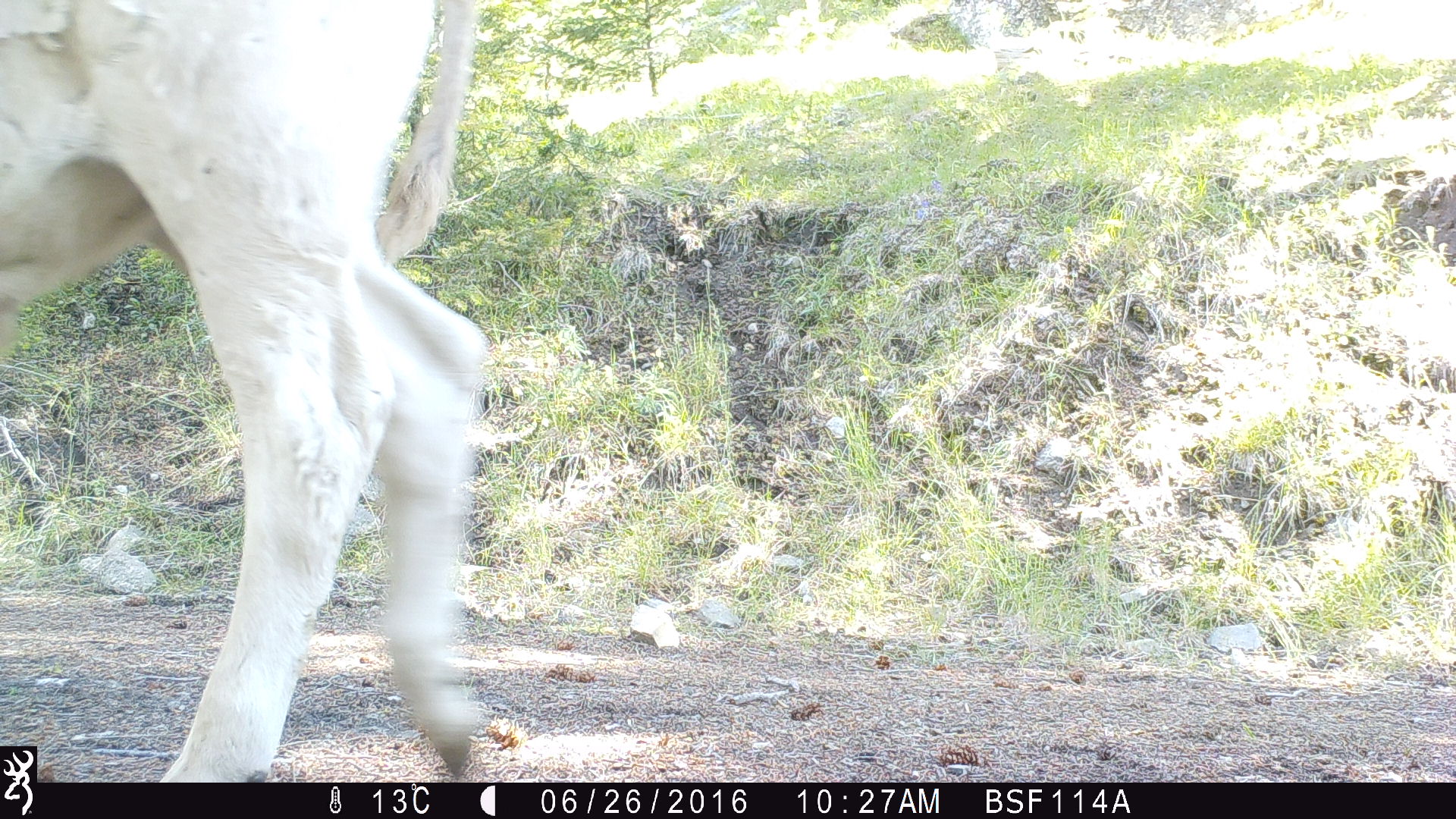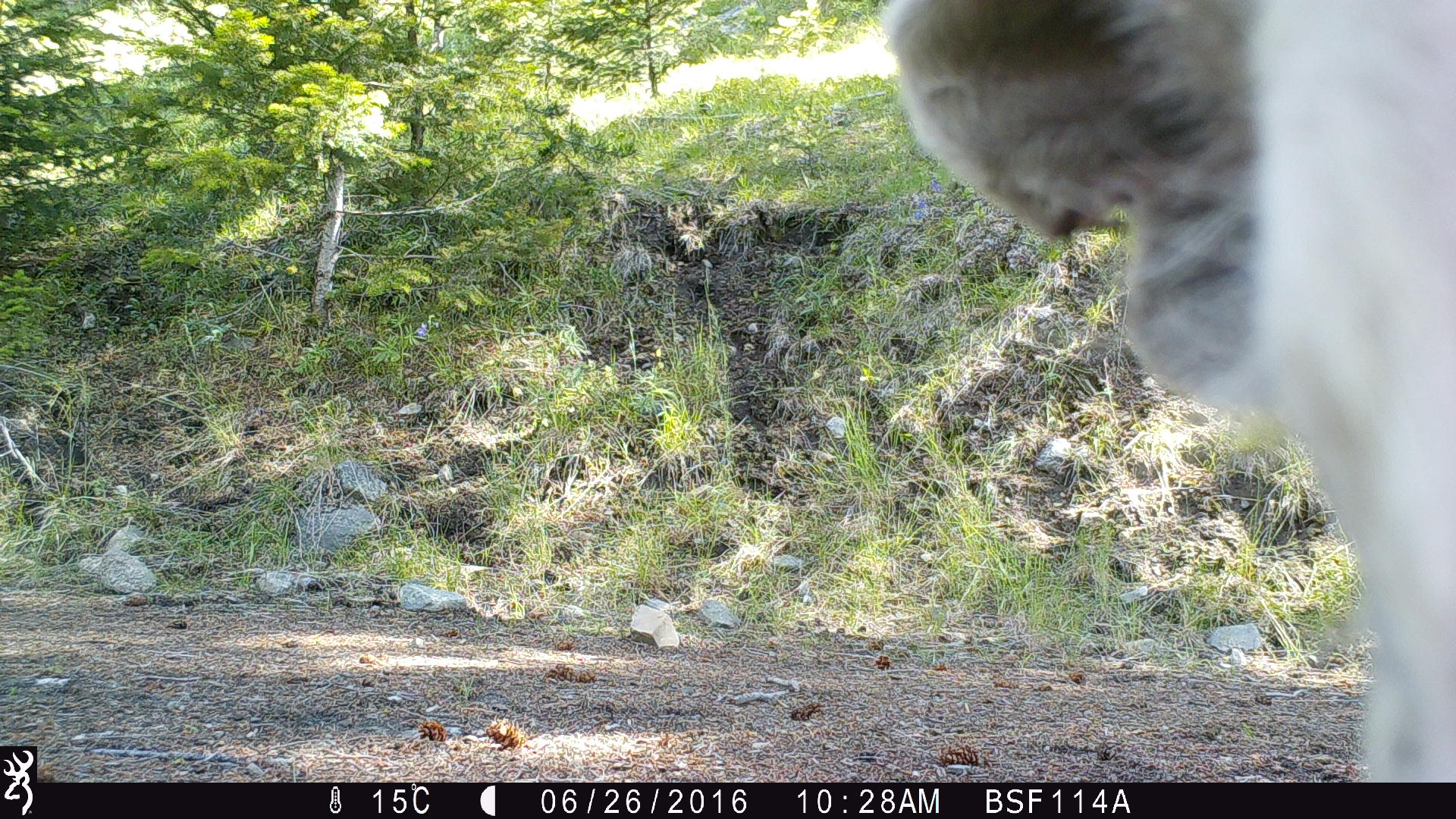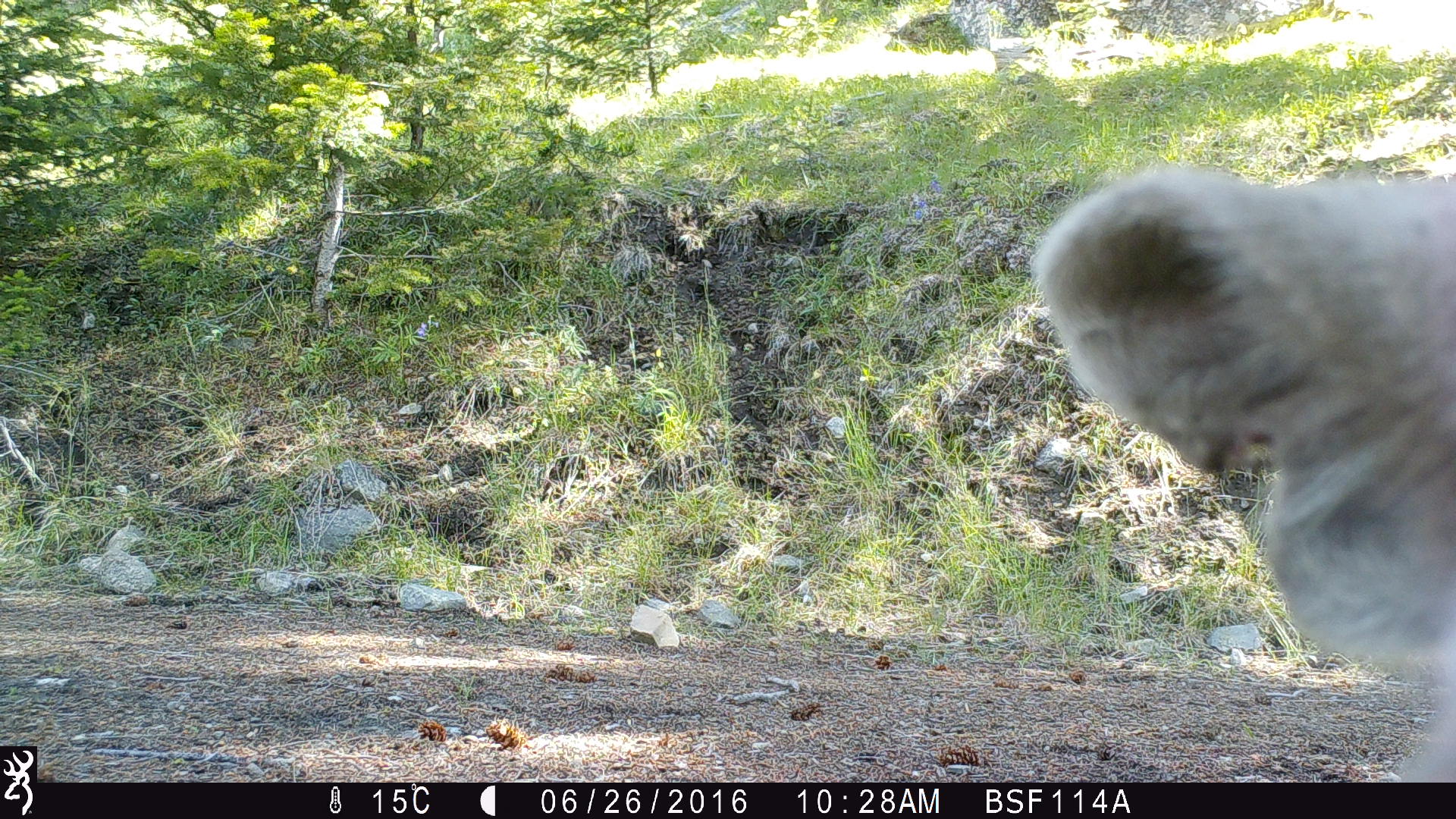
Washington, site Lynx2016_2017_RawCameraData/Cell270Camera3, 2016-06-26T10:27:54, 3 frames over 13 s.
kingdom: Animalia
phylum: Chordata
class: Mammalia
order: Artiodactyla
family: Bovidae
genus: Bos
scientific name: Bos taurus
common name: domestic cattle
Domestic cattle (Bos taurus). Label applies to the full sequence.